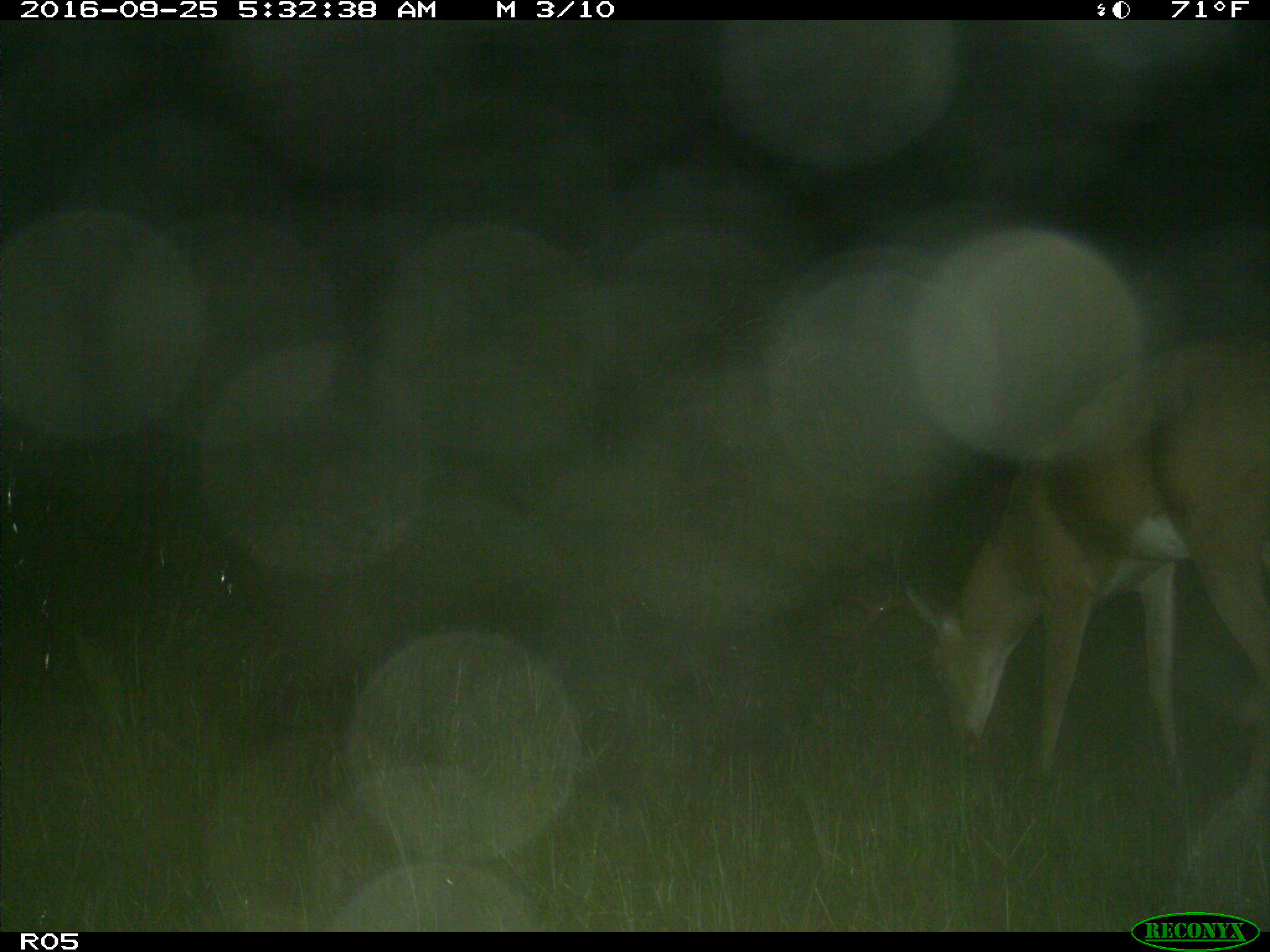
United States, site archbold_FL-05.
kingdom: Animalia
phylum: Chordata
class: Mammalia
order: Artiodactyla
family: Cervidae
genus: Odocoileus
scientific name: Odocoileus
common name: deer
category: unidentified deer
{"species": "unidentified deer (deer) (Odocoileus)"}